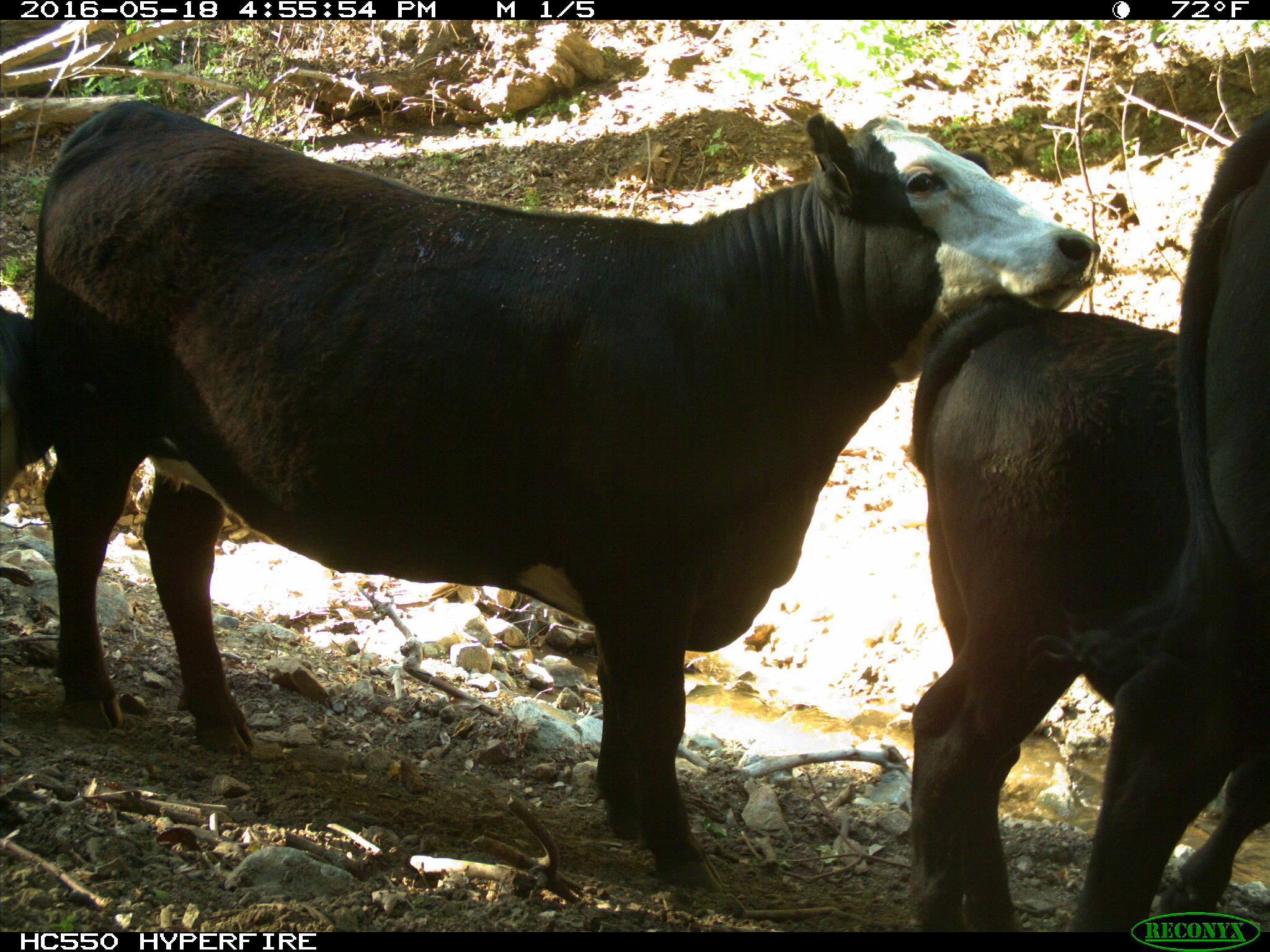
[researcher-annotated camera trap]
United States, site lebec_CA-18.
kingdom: Animalia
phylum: Chordata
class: Mammalia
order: Artiodactyla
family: Bovidae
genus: Bos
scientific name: Bos taurus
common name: domestic cow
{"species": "Bos taurus (domestic cow)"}